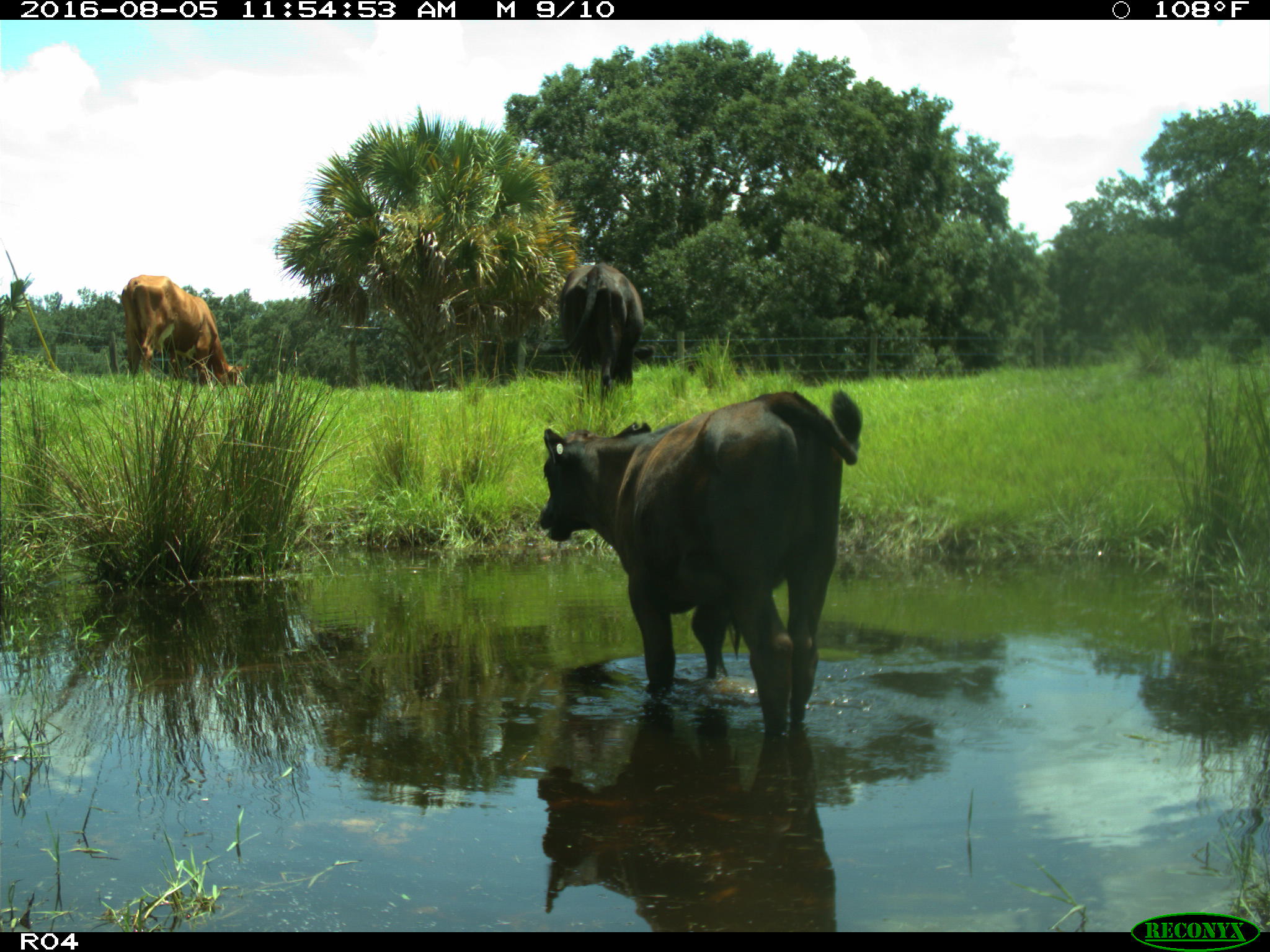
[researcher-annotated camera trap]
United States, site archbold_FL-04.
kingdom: Animalia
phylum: Chordata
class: Mammalia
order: Artiodactyla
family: Bovidae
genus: Bos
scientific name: Bos taurus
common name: domestic cow